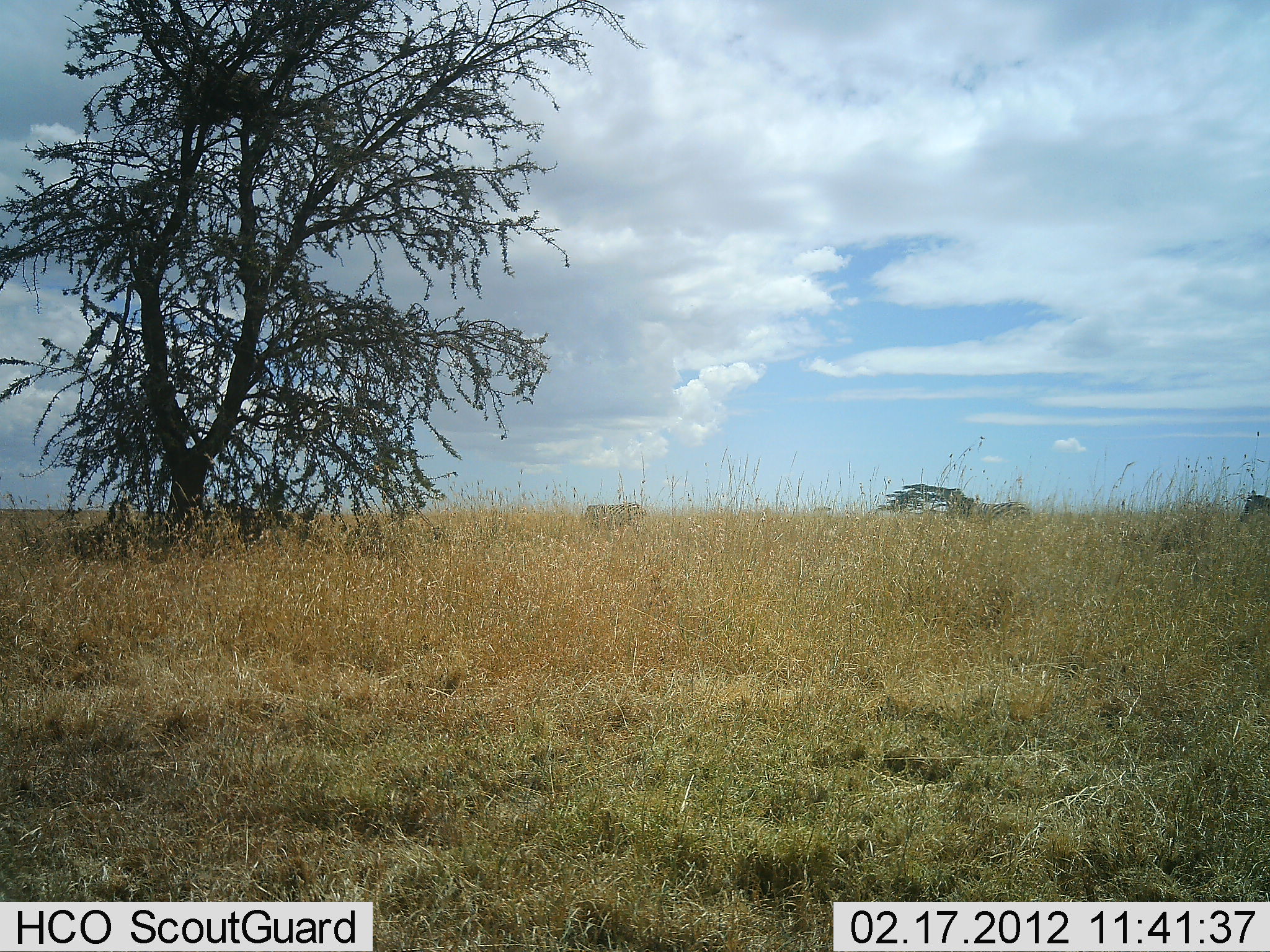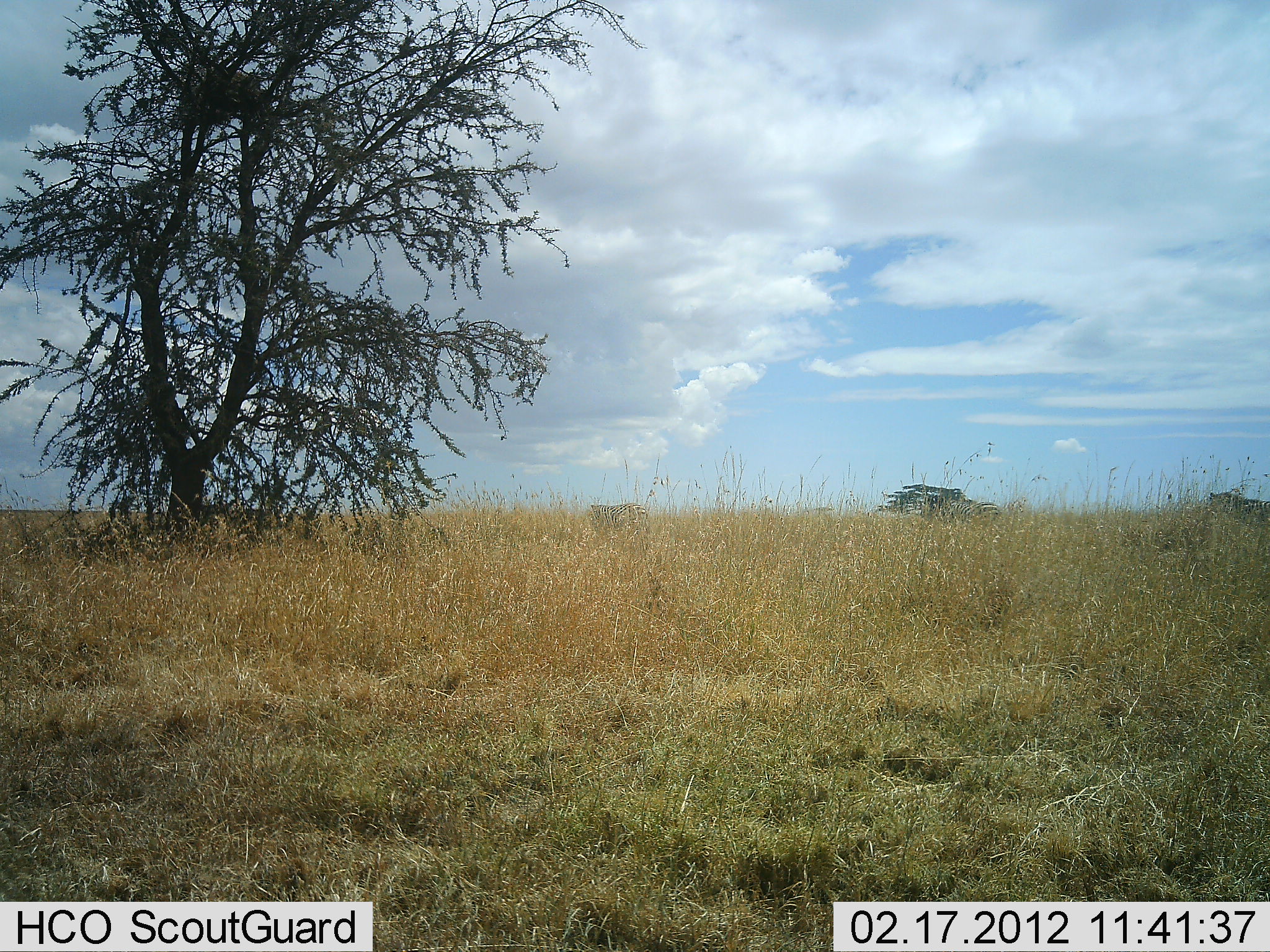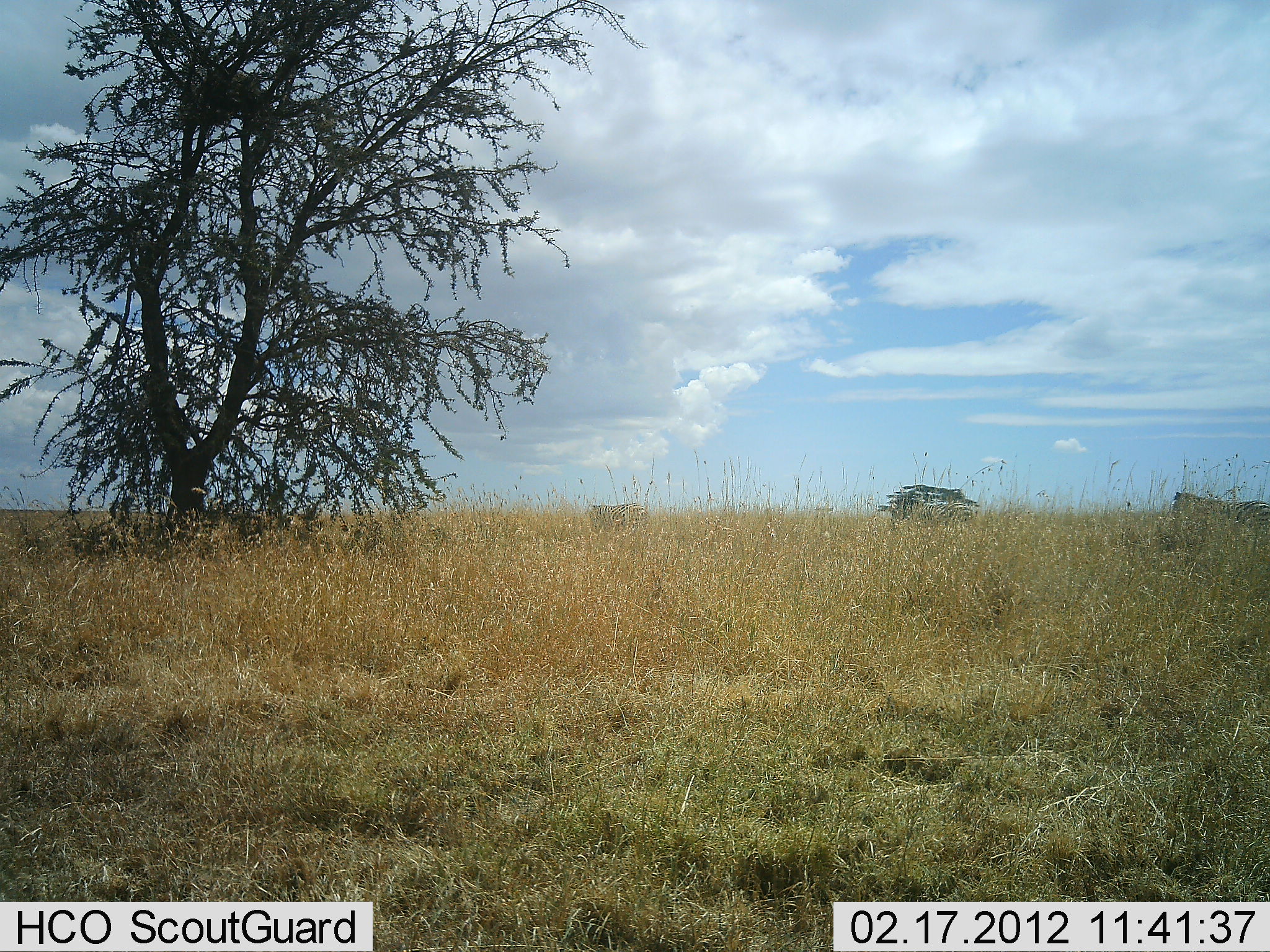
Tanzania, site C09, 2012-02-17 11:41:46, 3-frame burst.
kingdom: Animalia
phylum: Chordata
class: Mammalia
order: Perissodactyla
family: Equidae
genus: Equus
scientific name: Equus quagga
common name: plains zebra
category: zebra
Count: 2.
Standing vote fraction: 20%.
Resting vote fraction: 0%.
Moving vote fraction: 100%.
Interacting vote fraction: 0%.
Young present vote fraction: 0%.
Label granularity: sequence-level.